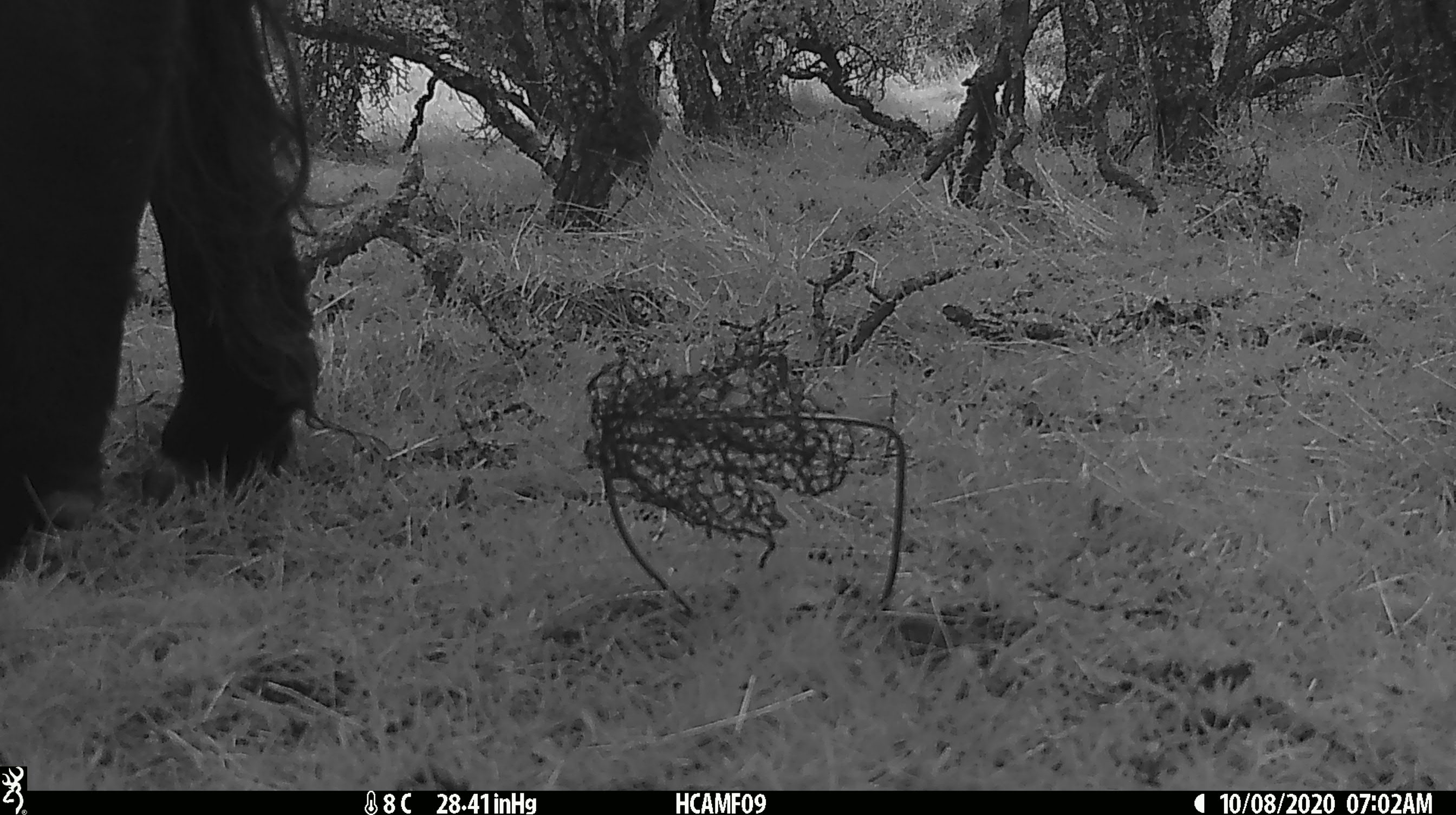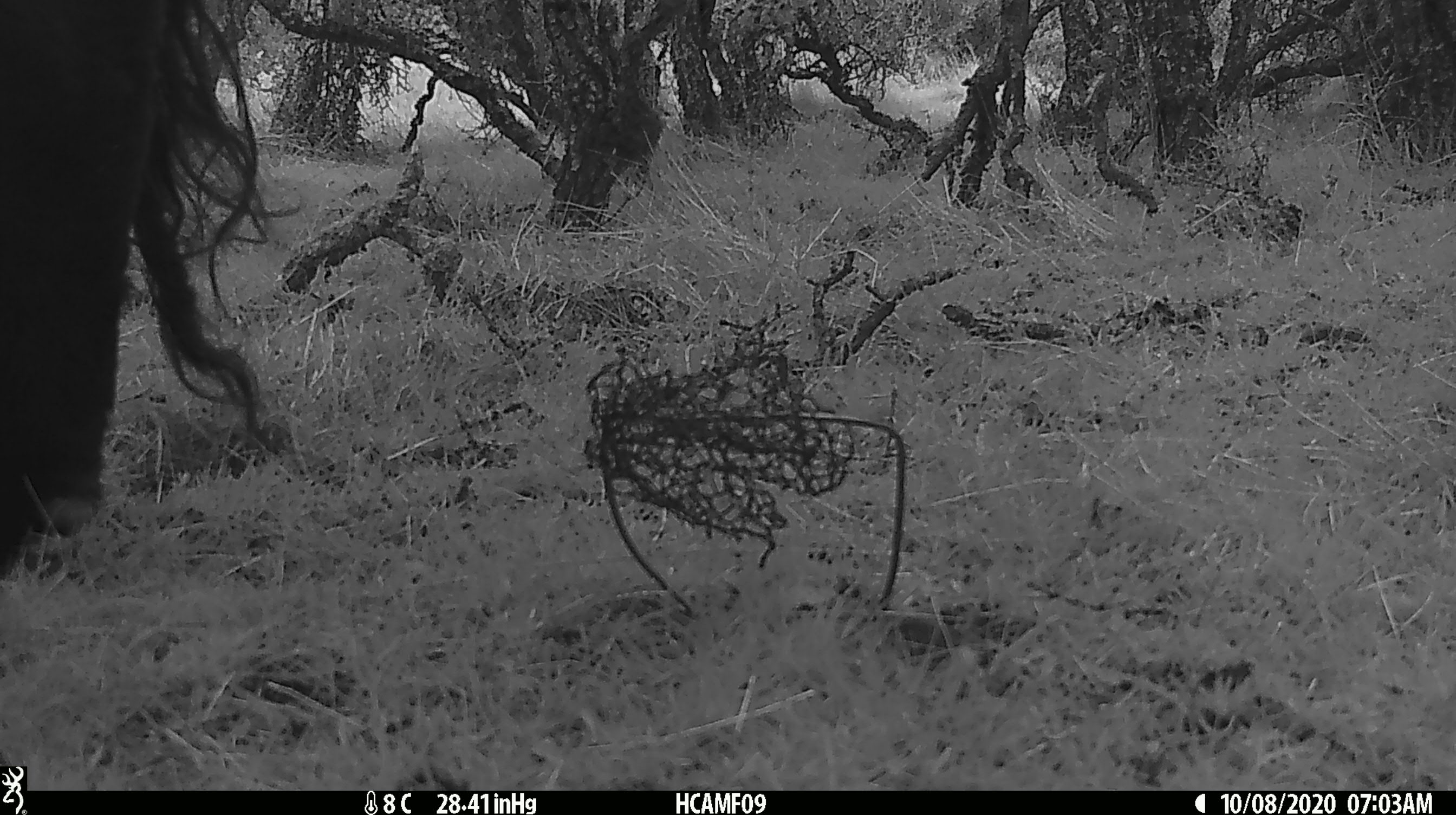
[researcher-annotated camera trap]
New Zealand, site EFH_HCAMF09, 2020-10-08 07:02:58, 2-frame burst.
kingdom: Animalia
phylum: Chordata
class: Mammalia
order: Artiodactyla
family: Bovidae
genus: Bos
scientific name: Bos taurus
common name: domestic cow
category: cow